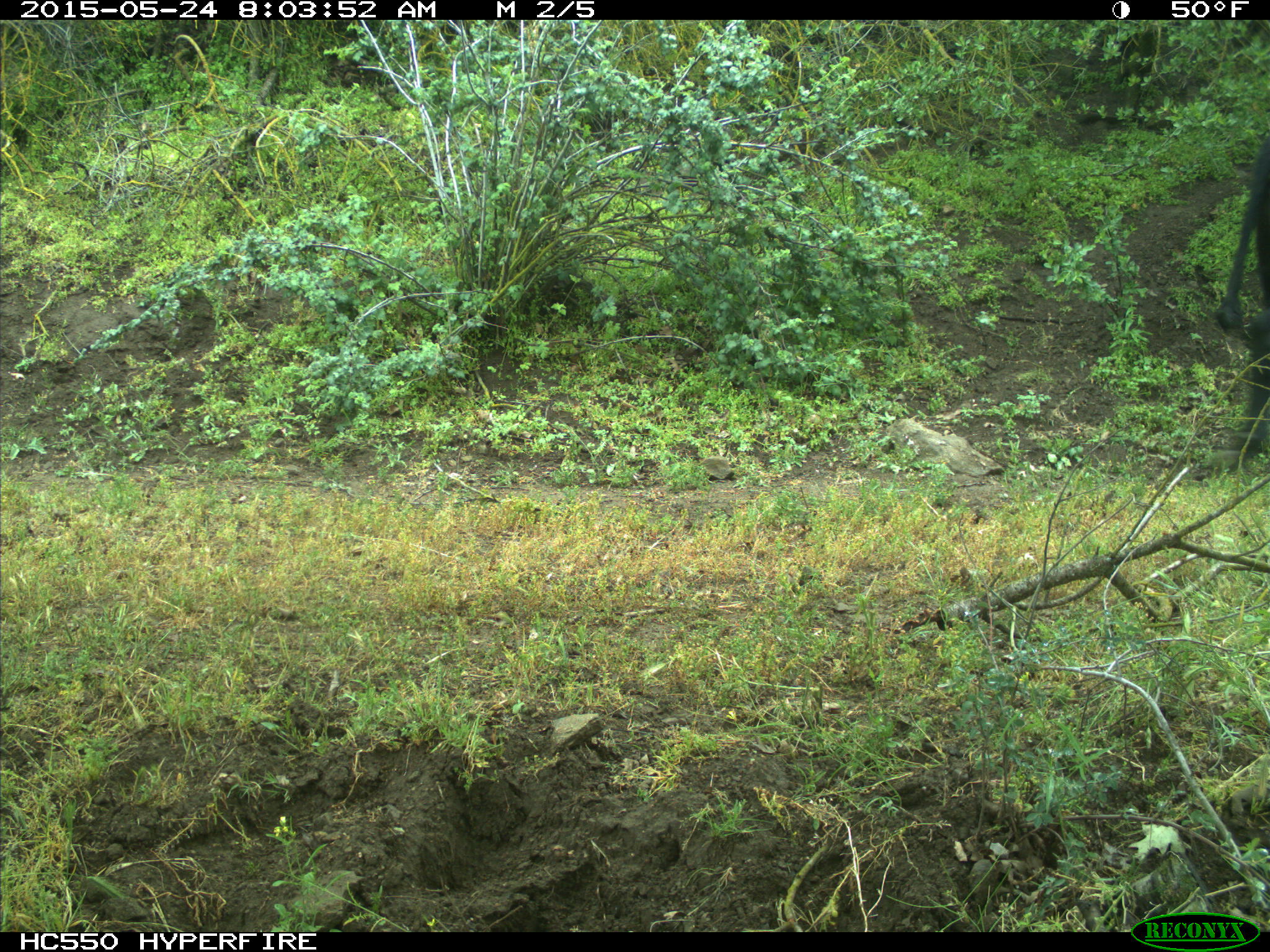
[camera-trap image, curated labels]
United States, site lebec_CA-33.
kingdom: Animalia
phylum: Chordata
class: Mammalia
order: Artiodactyla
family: Bovidae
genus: Bos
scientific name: Bos taurus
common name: domestic cow